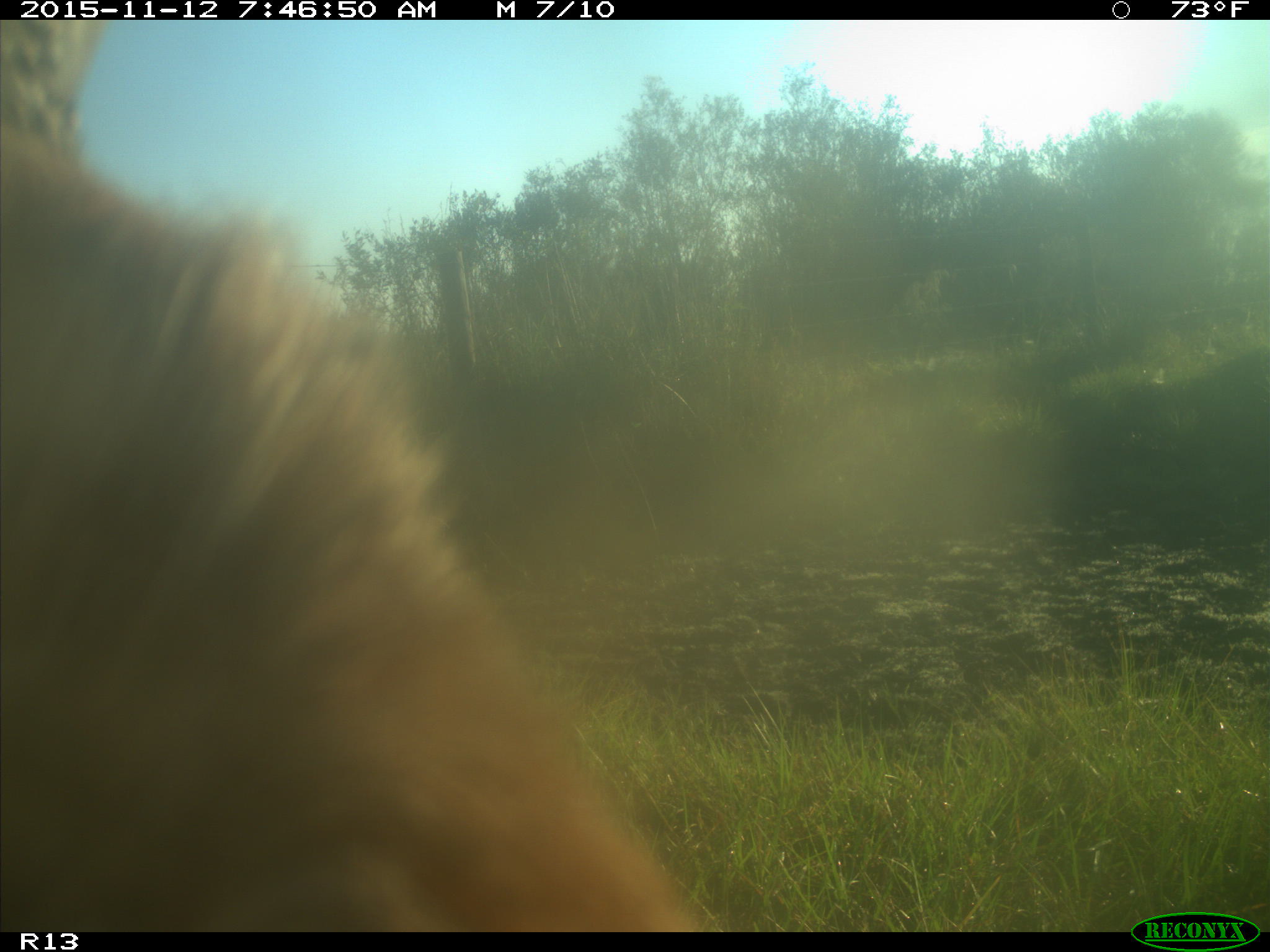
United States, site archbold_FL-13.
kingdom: Animalia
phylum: Chordata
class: Mammalia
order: Artiodactyla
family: Bovidae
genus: Bos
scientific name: Bos taurus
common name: domestic cow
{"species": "Bos taurus (domestic cow)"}